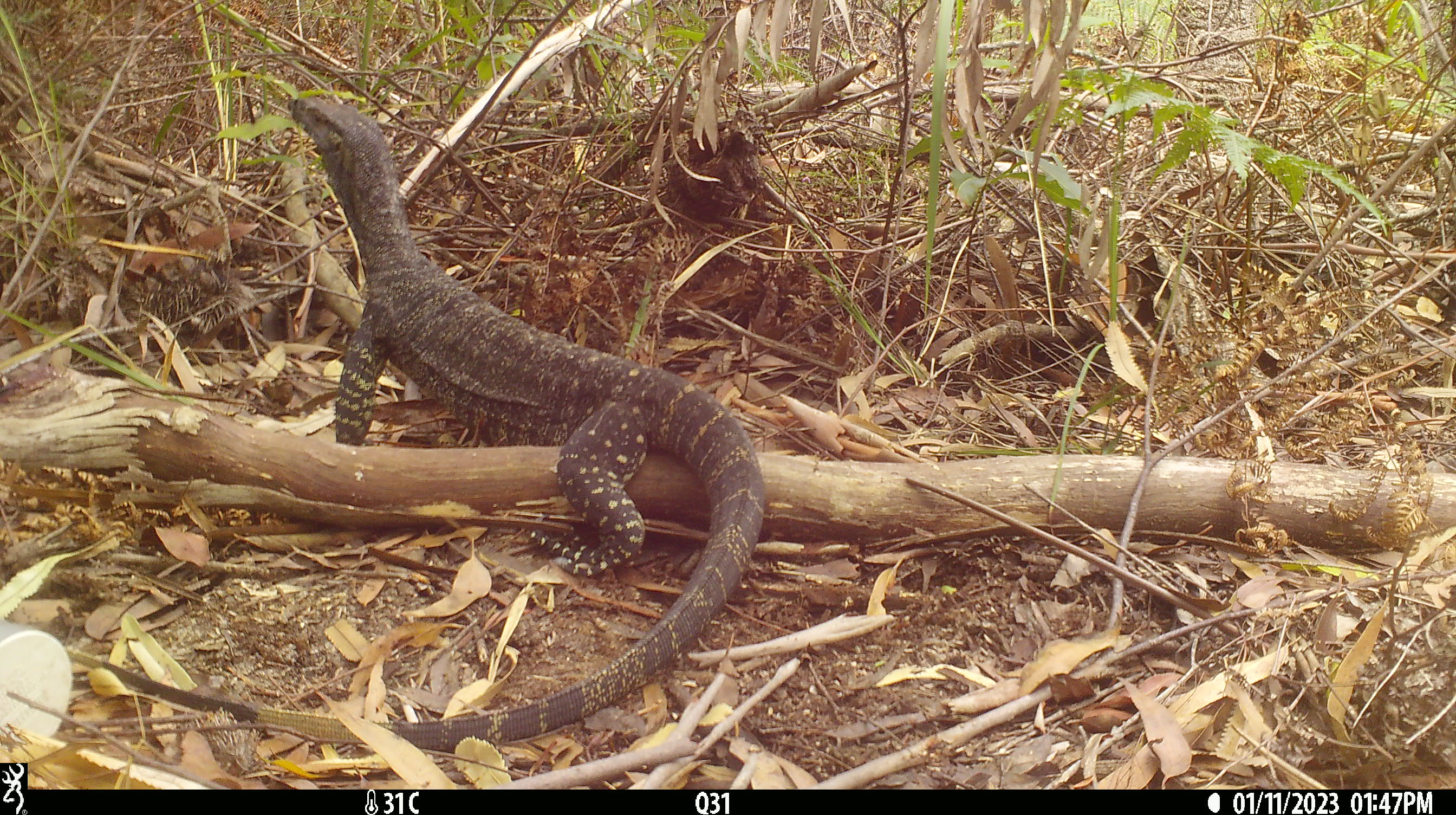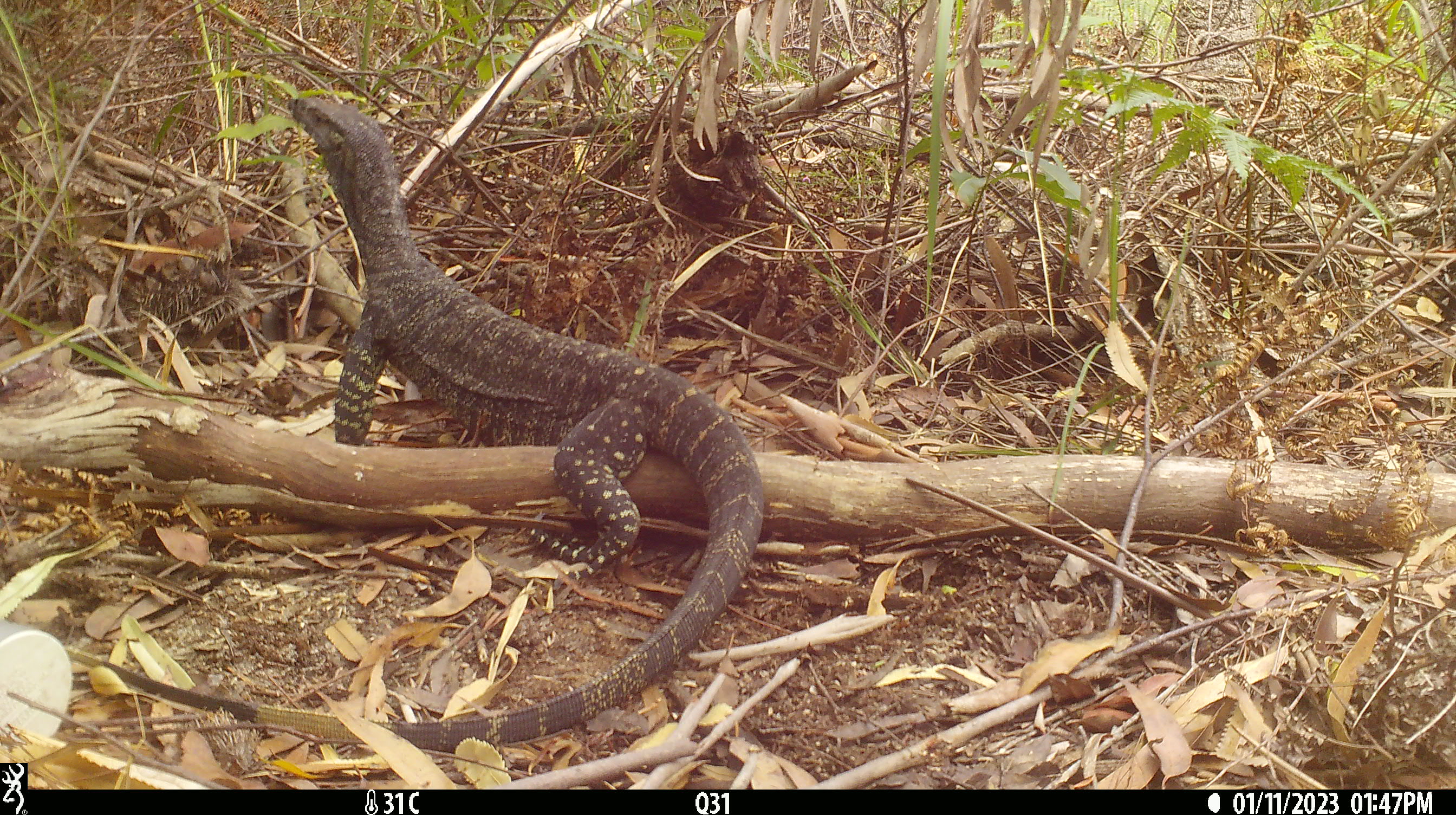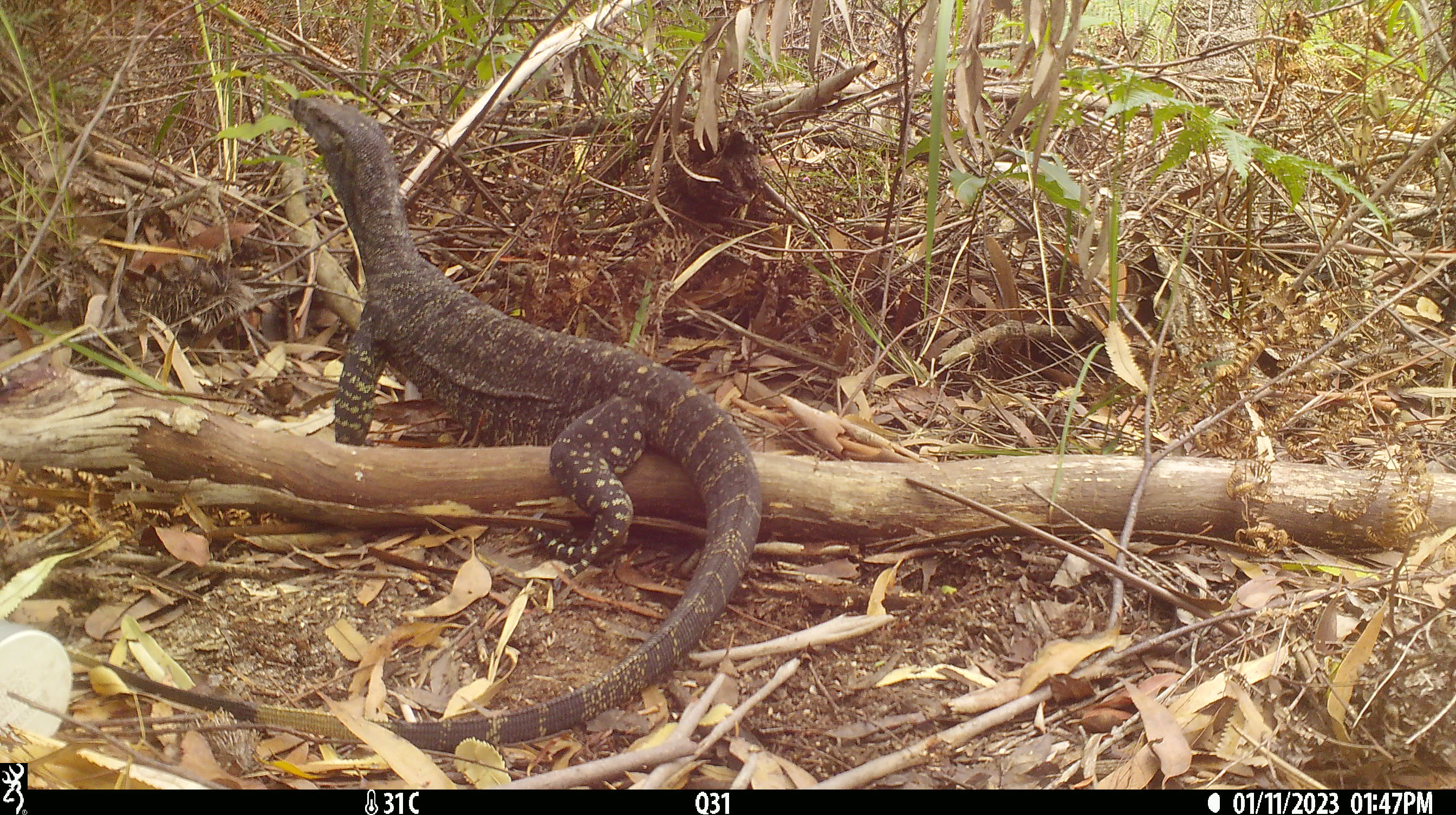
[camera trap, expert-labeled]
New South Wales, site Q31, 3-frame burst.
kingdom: Animalia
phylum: Chordata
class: Reptilia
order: Squamata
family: Varanidae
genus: Varanus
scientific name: Varanus varius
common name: lace monitor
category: goanna